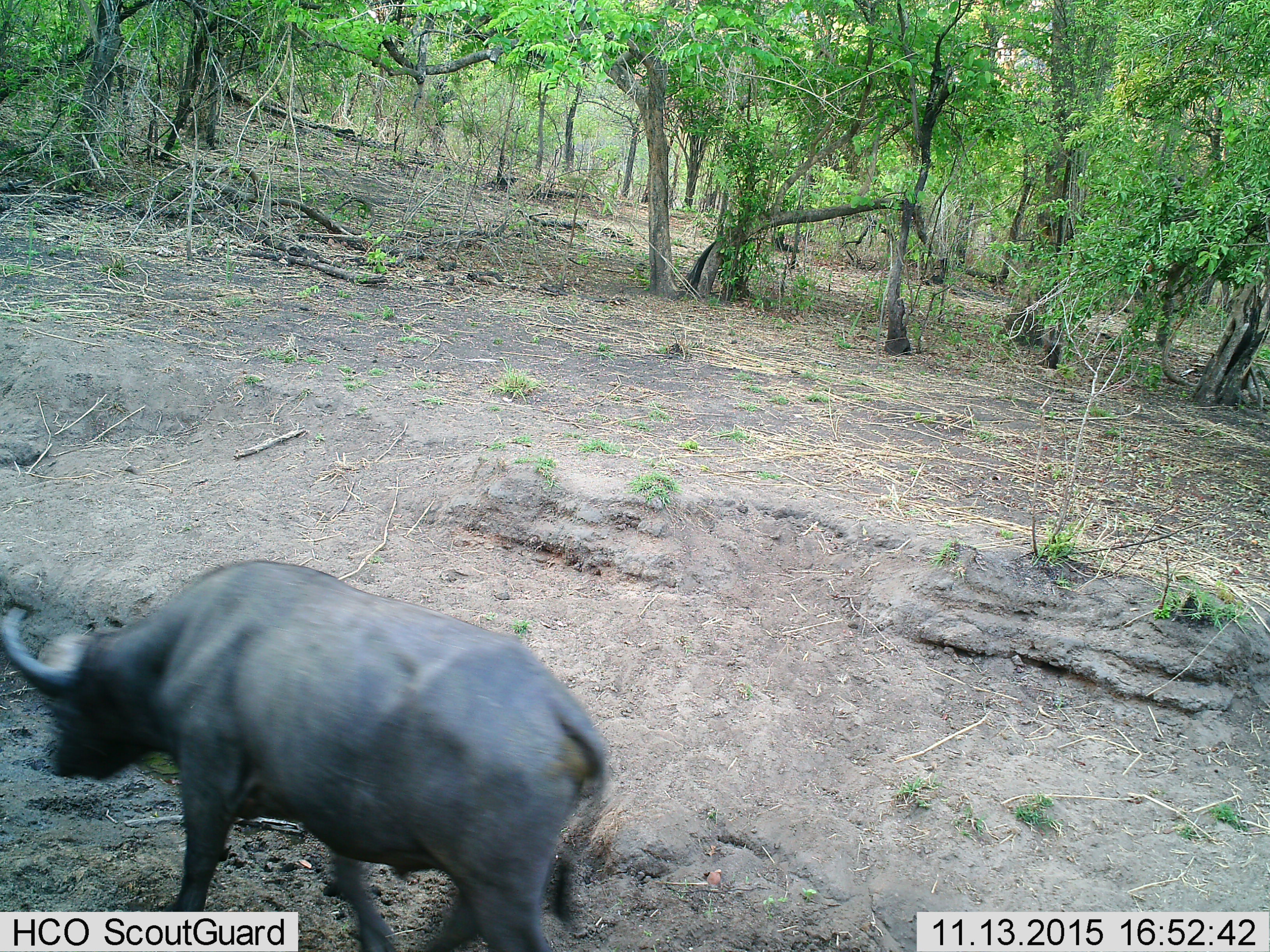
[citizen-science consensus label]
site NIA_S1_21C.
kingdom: Animalia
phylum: Chordata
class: Mammalia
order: Artiodactyla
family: Bovidae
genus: Syncerus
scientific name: Syncerus caffer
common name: african buffalo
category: buffalo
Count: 1.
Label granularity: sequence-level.